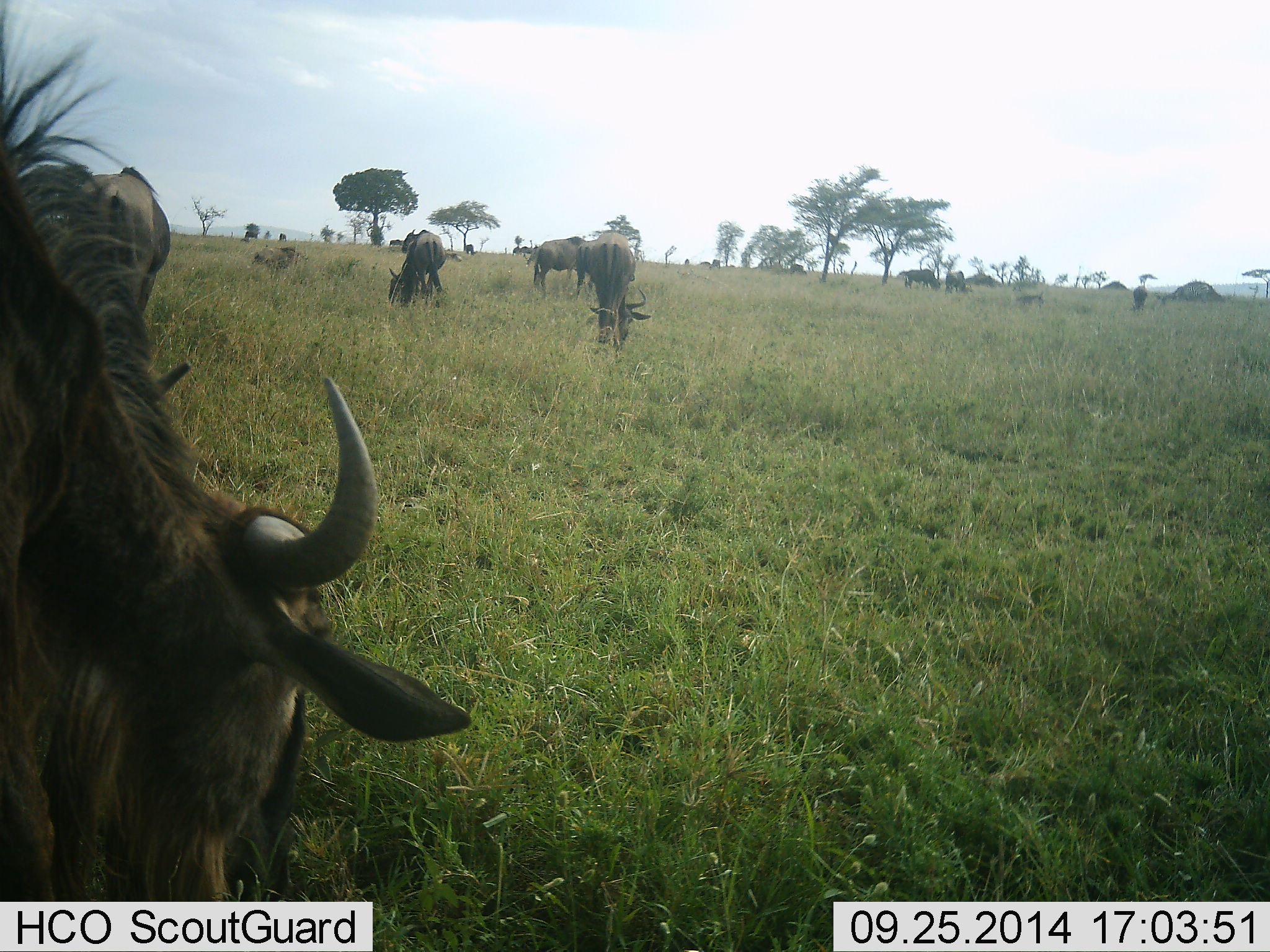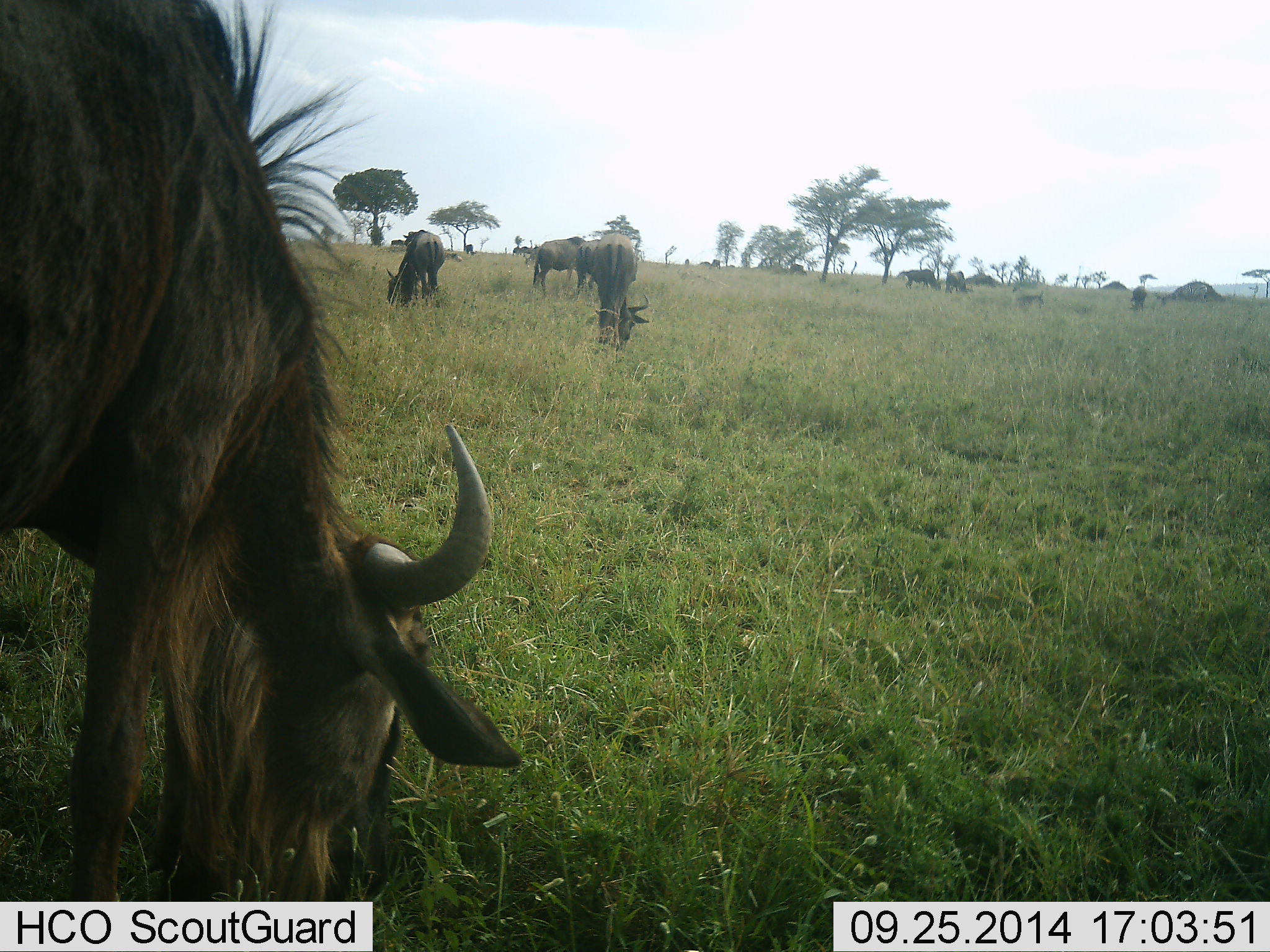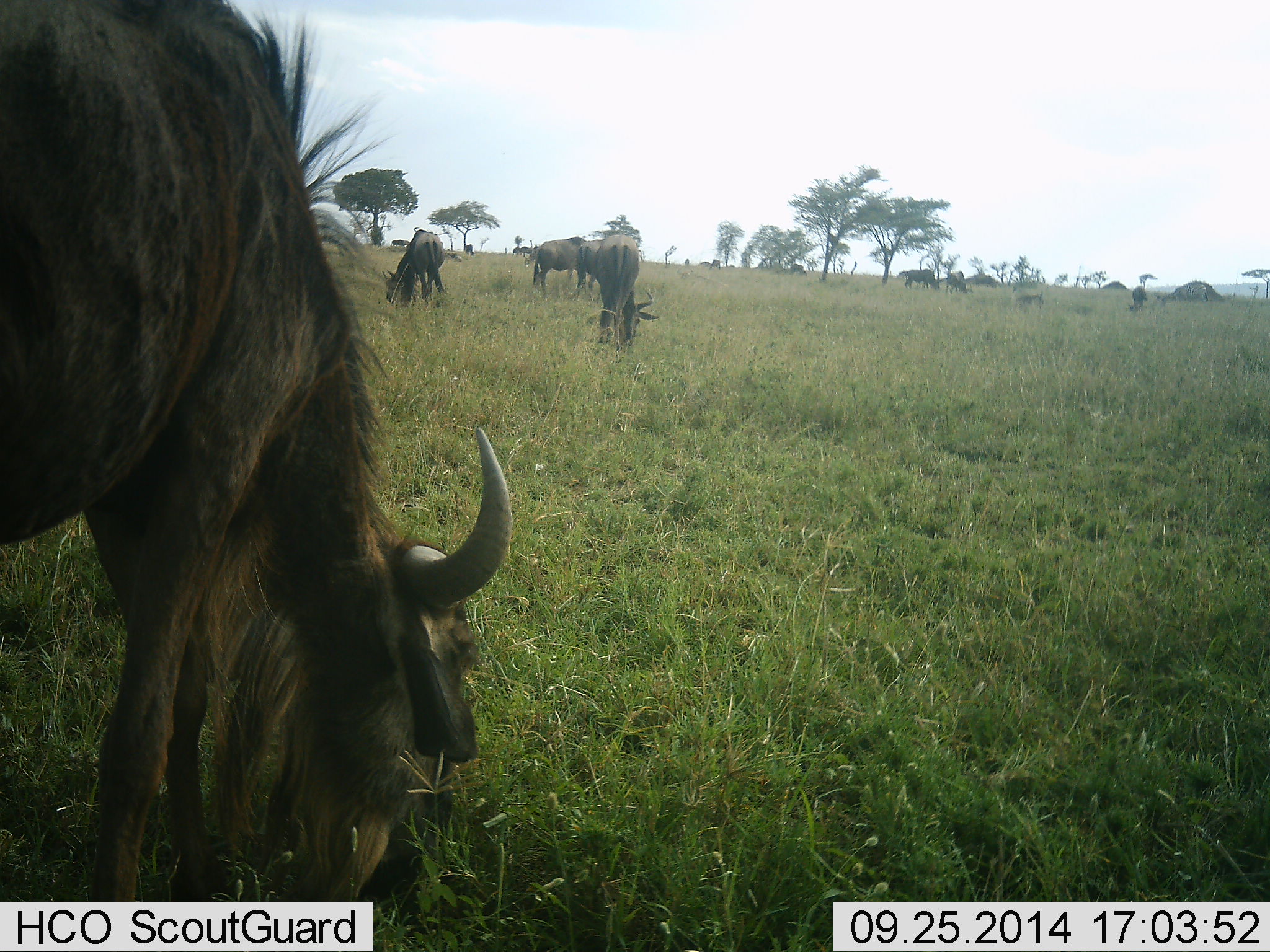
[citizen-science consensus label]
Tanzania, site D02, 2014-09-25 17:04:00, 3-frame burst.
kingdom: Animalia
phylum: Chordata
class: Mammalia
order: Artiodactyla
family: Bovidae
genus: Connochaetes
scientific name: Connochaetes taurinus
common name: blue wildebeest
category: wildebeest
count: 10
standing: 20%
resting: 10%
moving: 0%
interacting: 0%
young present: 0%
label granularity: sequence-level